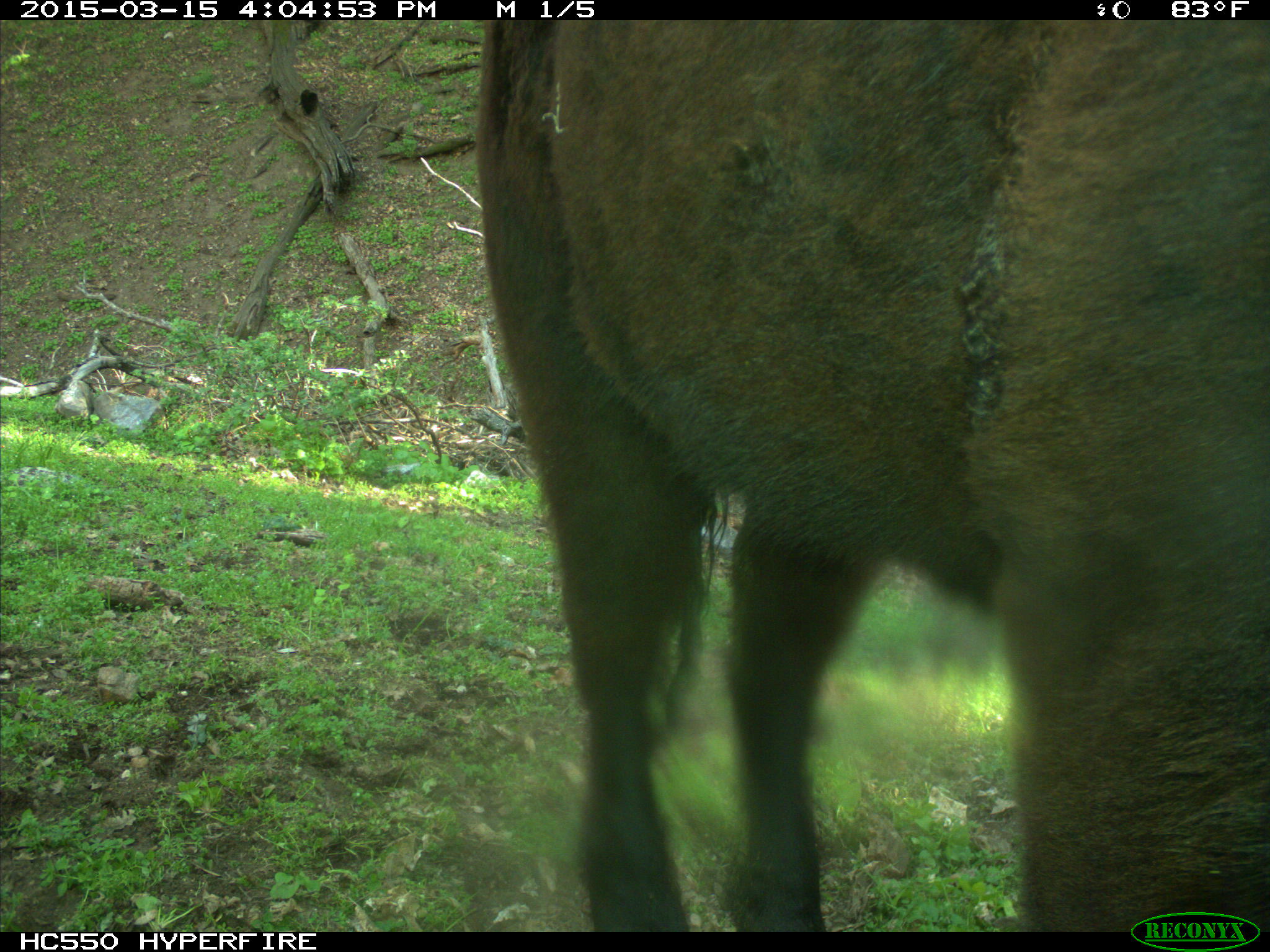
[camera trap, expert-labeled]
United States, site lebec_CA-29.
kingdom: Animalia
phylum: Chordata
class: Mammalia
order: Artiodactyla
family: Bovidae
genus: Bos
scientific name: Bos taurus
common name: domestic cow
Bos taurus (domestic cow).